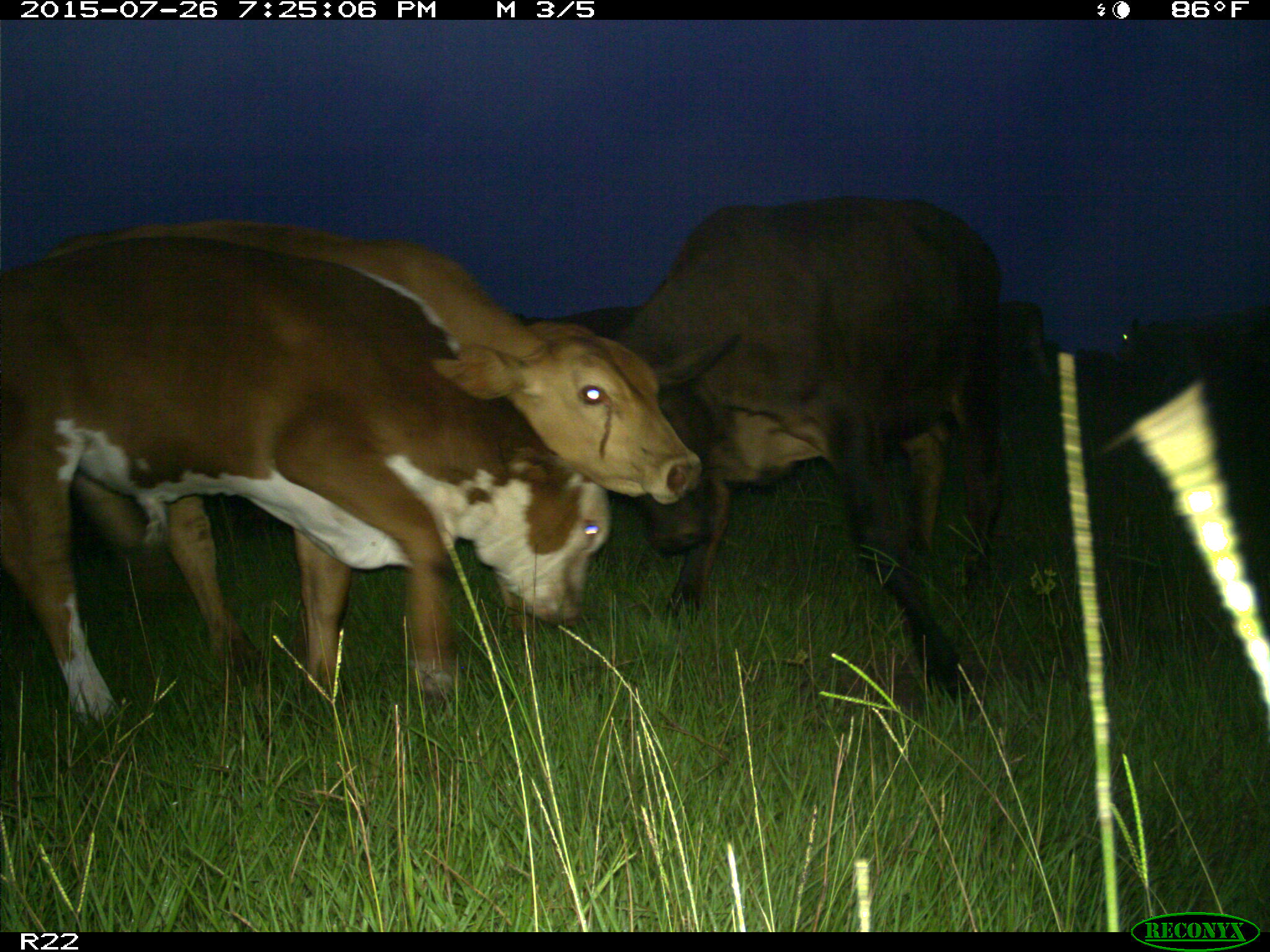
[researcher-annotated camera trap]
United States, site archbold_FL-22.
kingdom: Animalia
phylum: Chordata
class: Mammalia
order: Artiodactyla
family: Bovidae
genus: Bos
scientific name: Bos taurus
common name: domestic cow